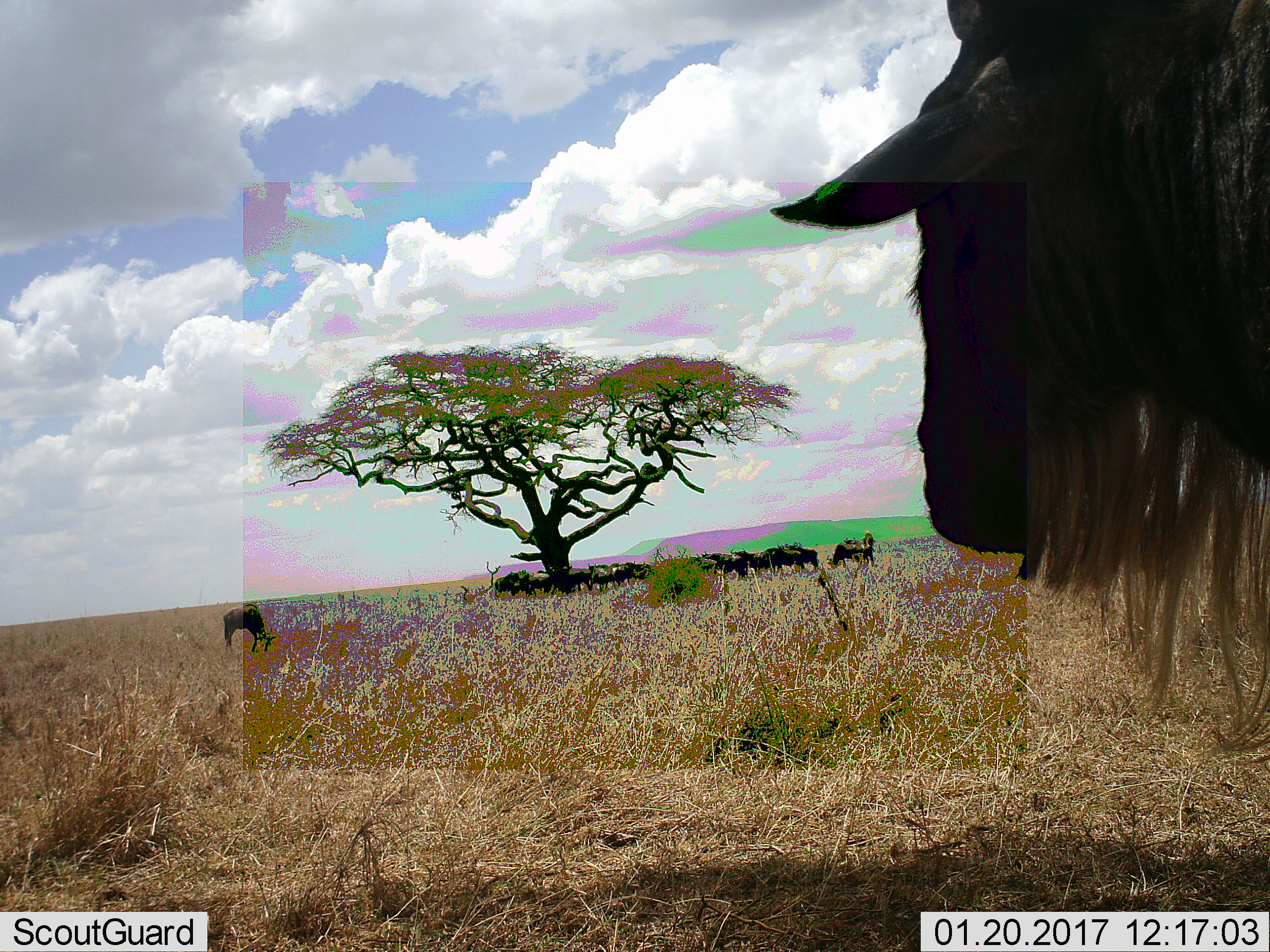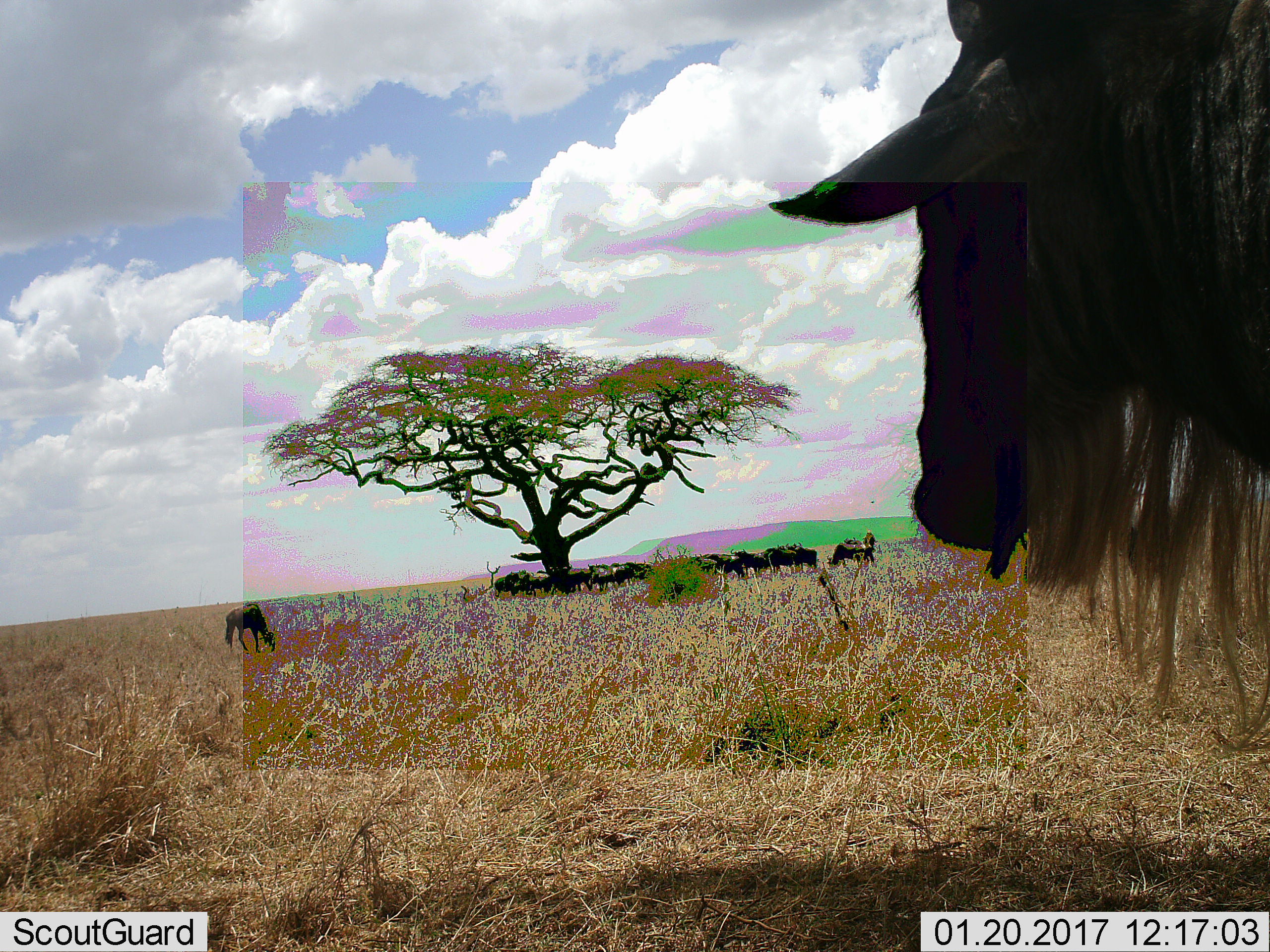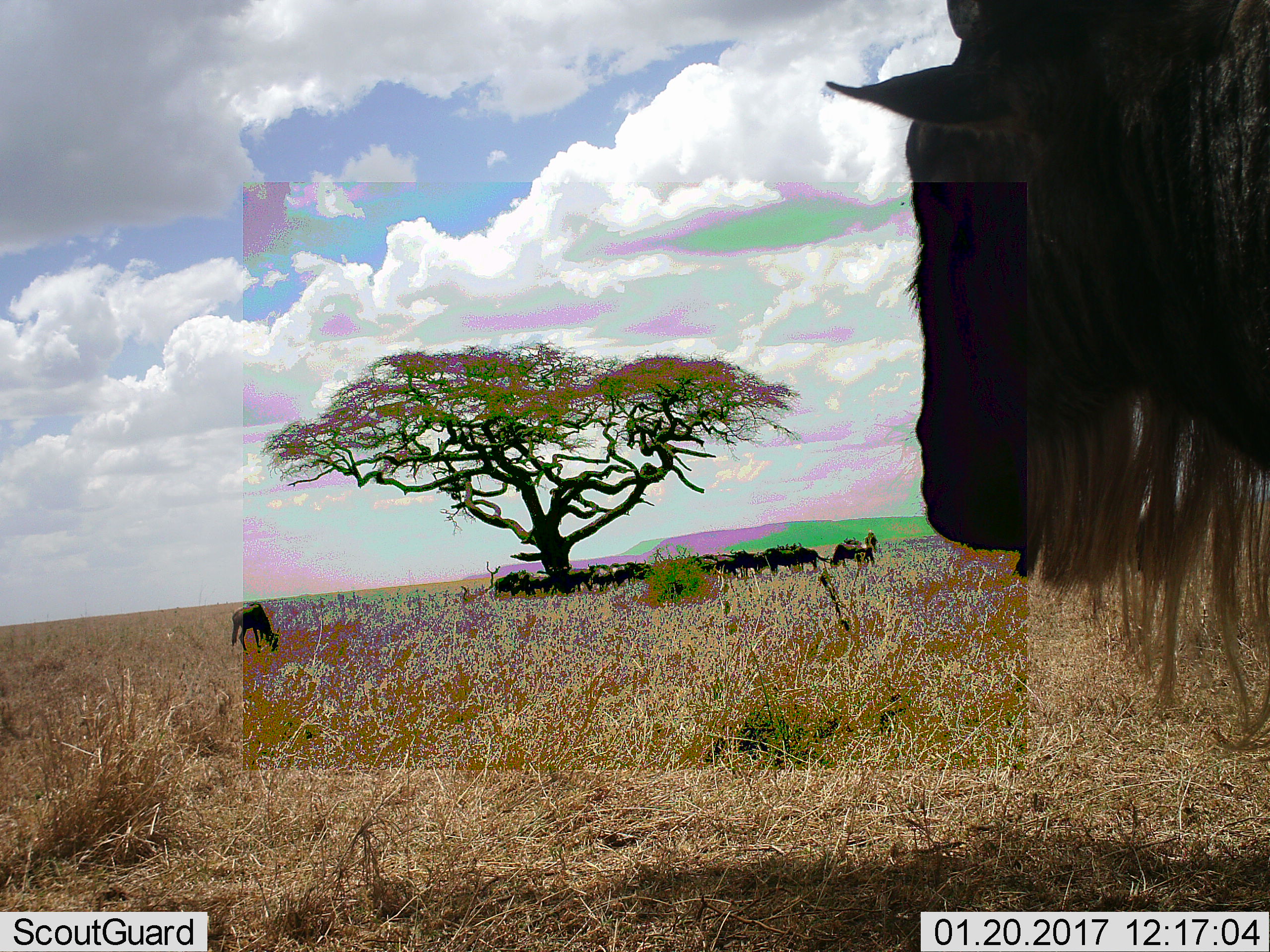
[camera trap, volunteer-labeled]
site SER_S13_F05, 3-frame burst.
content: unidentified animal